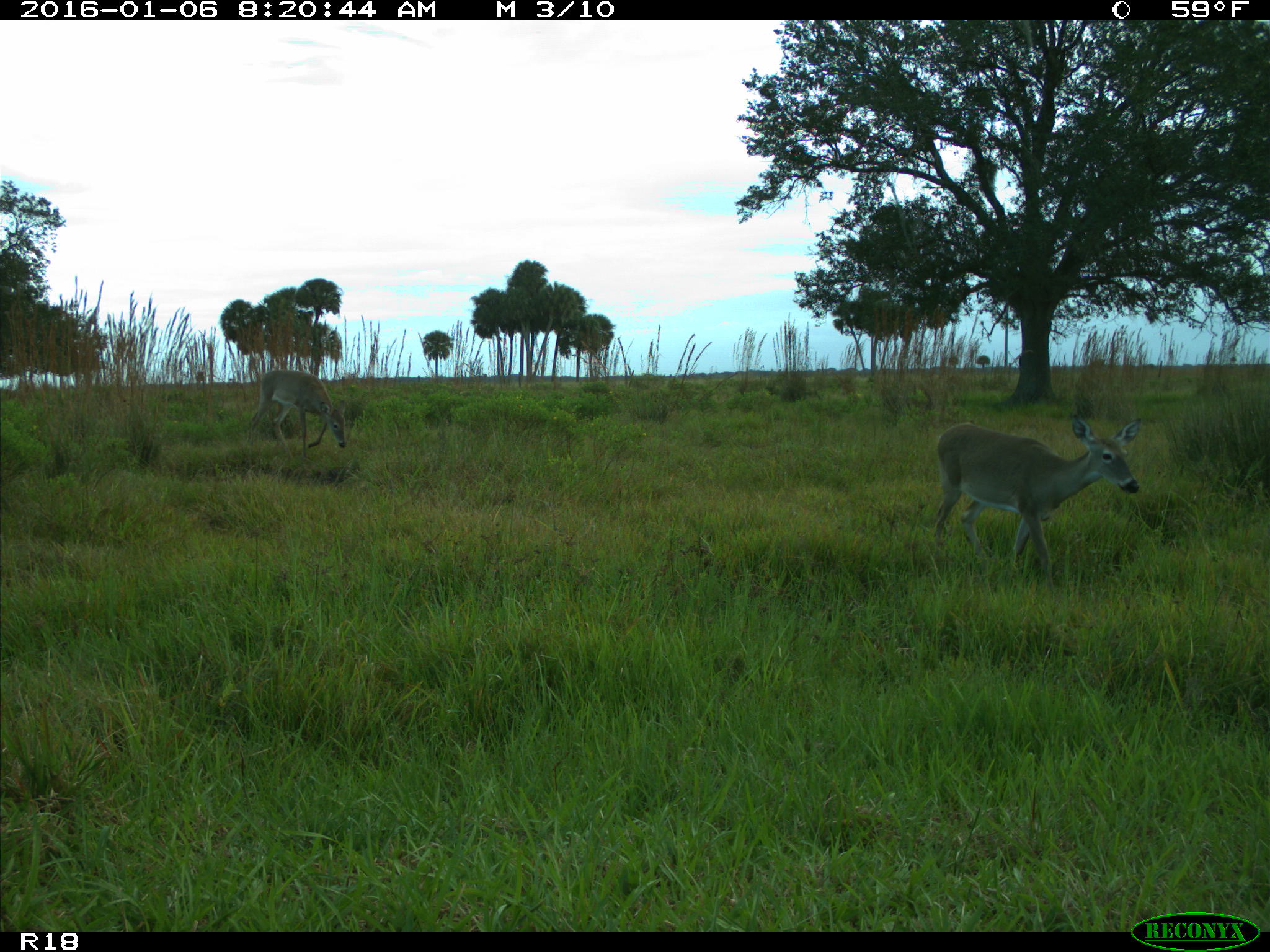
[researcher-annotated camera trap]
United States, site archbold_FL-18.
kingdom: Animalia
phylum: Chordata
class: Mammalia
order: Artiodactyla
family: Cervidae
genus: Odocoileus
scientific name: Odocoileus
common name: deer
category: unidentified deer